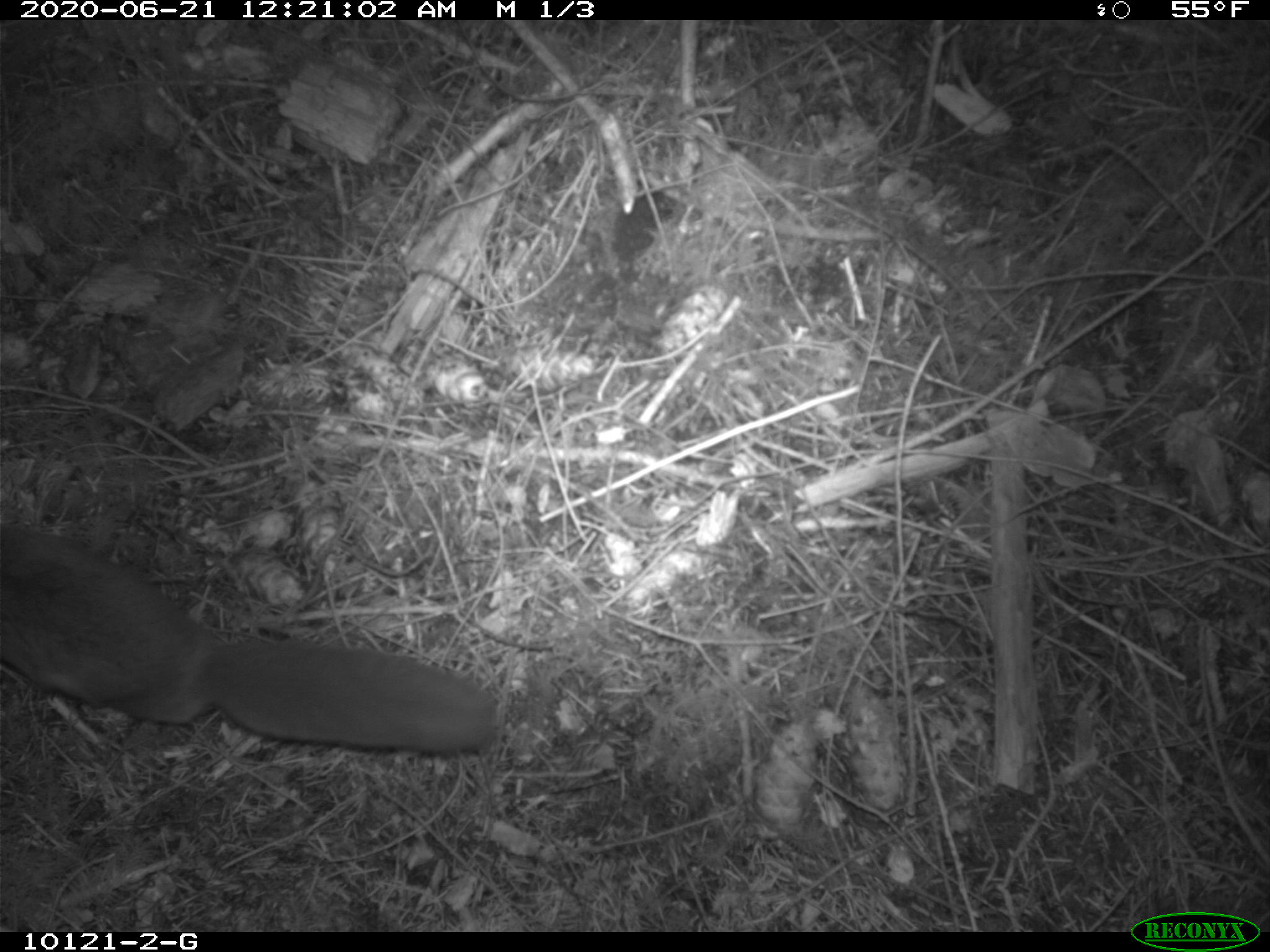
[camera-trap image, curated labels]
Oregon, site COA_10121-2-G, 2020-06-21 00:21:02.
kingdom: Animalia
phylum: Chordata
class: Mammalia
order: Rodentia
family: Sciuridae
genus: Glaucomys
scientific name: Glaucomys oregonensis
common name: humboldt's flying squirrel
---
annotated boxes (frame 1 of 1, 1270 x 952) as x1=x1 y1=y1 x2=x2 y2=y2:
humboldt's flying squirrel: x1=0 y1=505 x2=506 y2=763